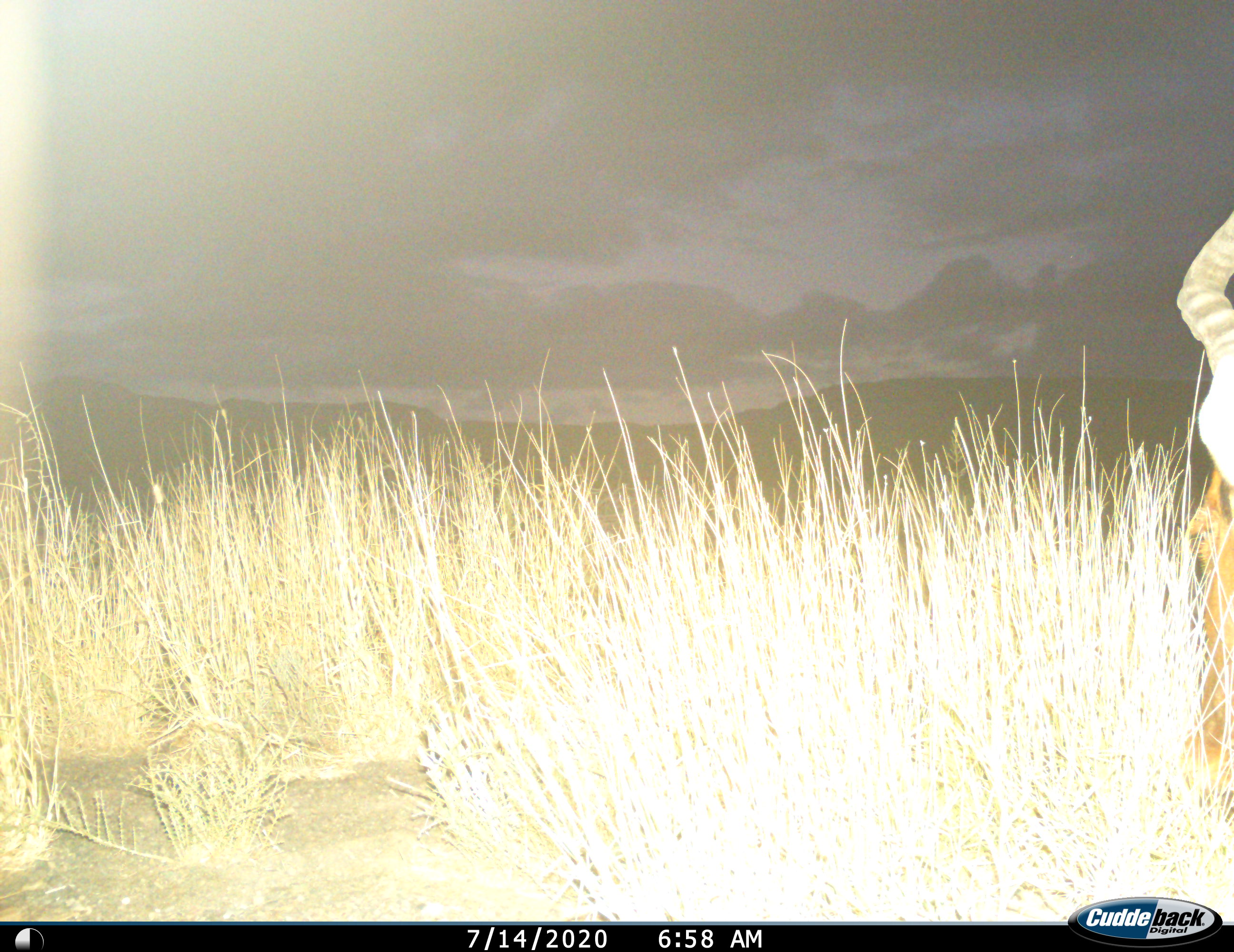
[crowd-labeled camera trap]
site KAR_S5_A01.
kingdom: Animalia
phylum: Chordata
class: Mammalia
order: Artiodactyla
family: Bovidae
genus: Tragelaphus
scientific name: Tragelaphus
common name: kudu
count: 1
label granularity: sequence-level